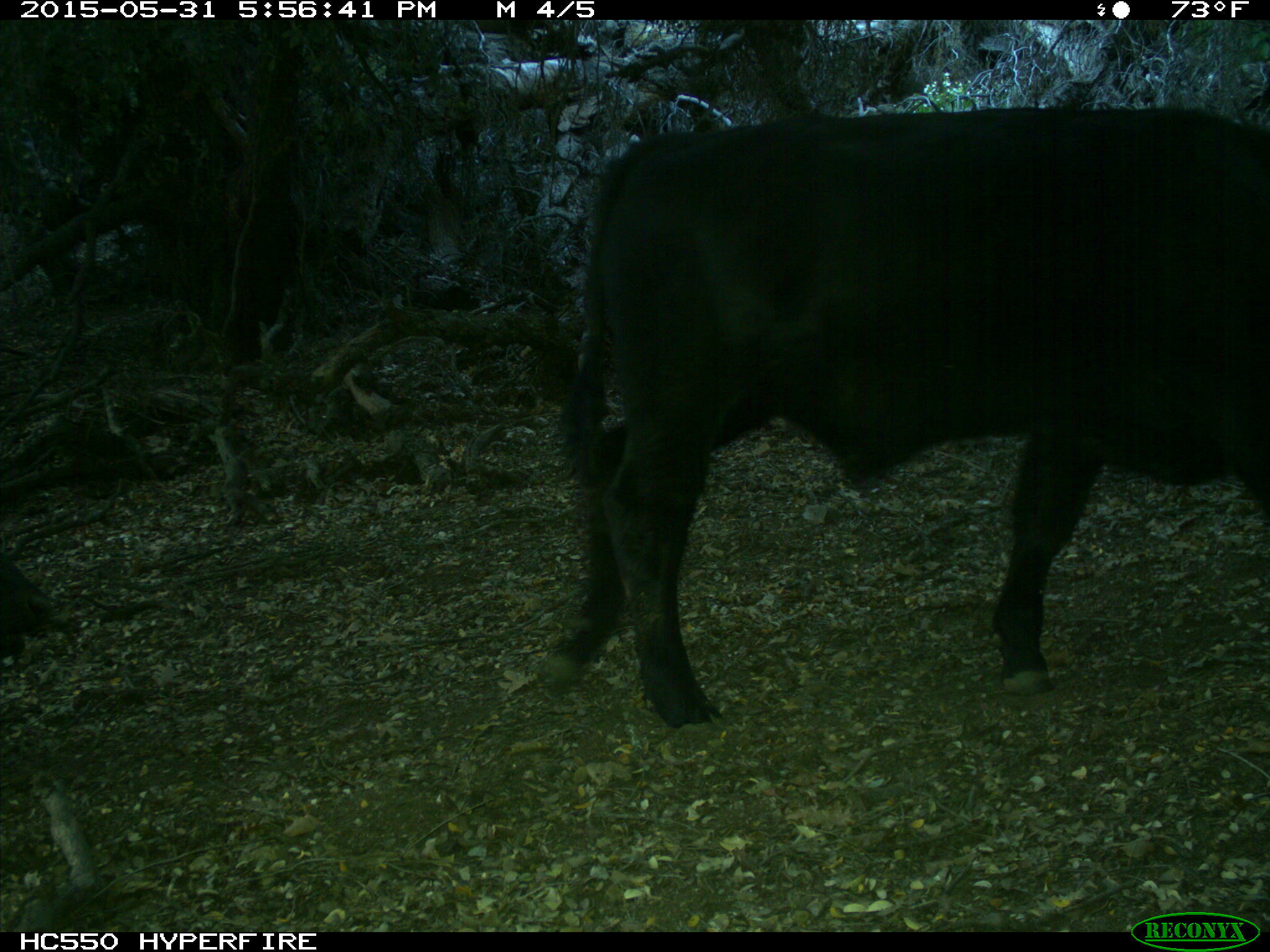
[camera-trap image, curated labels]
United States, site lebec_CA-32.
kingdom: Animalia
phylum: Chordata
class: Mammalia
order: Artiodactyla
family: Bovidae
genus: Bos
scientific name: Bos taurus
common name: domestic cow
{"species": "Bos taurus (domestic cow)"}